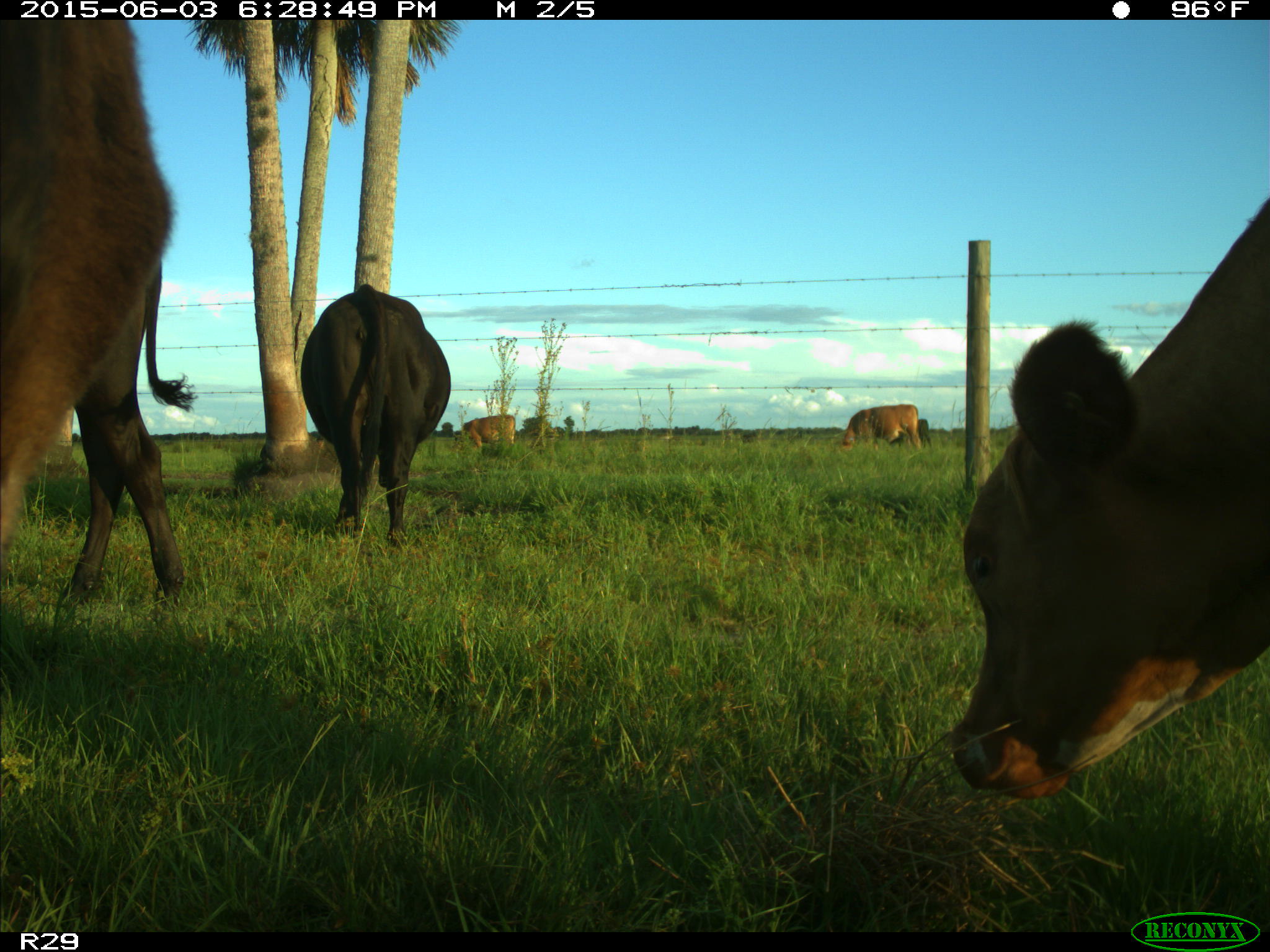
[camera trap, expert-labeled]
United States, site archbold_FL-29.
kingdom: Animalia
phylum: Chordata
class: Mammalia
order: Artiodactyla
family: Bovidae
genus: Bos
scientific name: Bos taurus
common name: domestic cow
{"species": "Bos taurus (domestic cow)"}